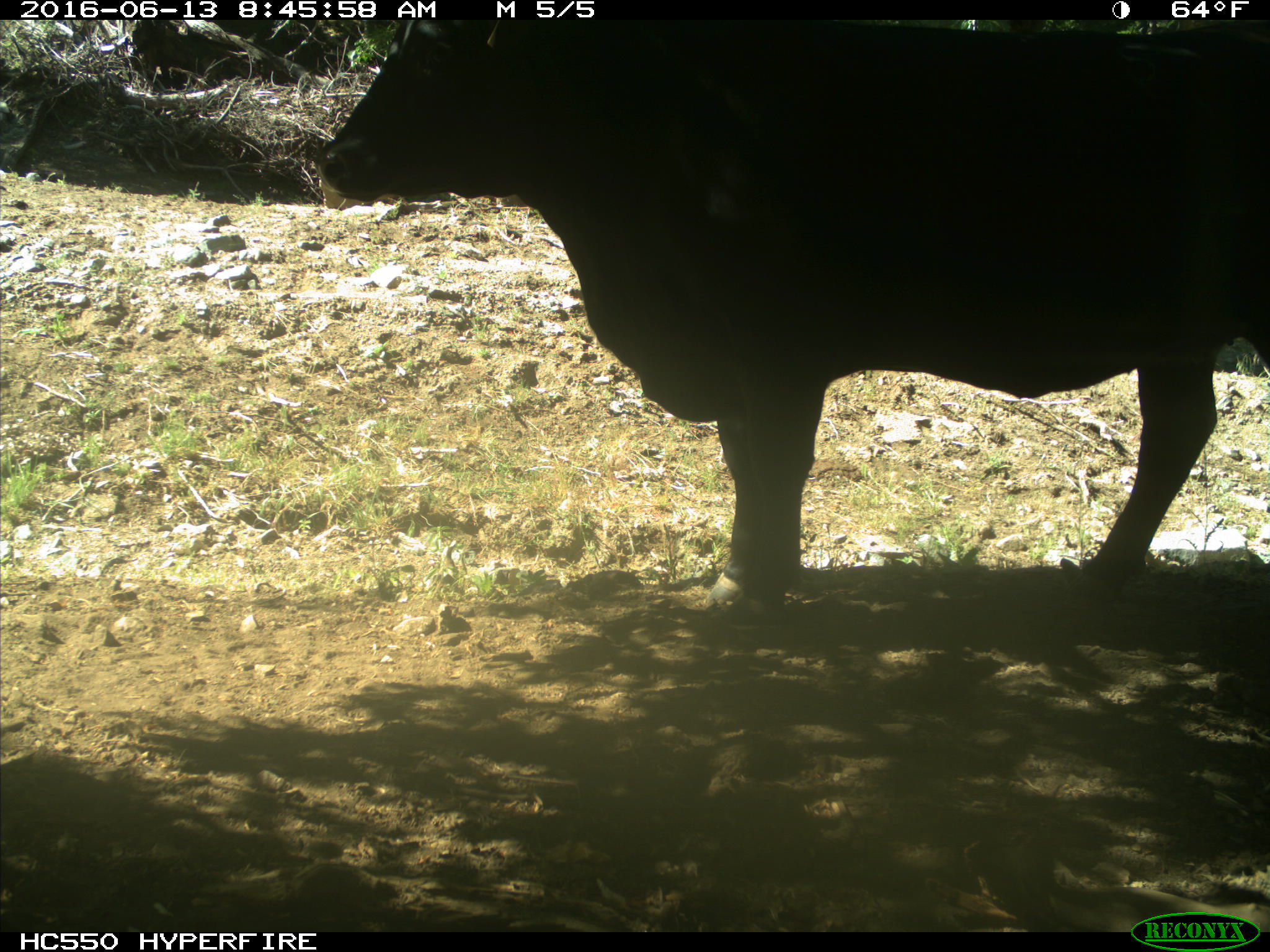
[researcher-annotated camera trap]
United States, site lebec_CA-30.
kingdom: Animalia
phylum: Chordata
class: Mammalia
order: Artiodactyla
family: Bovidae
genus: Bos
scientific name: Bos taurus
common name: domestic cow